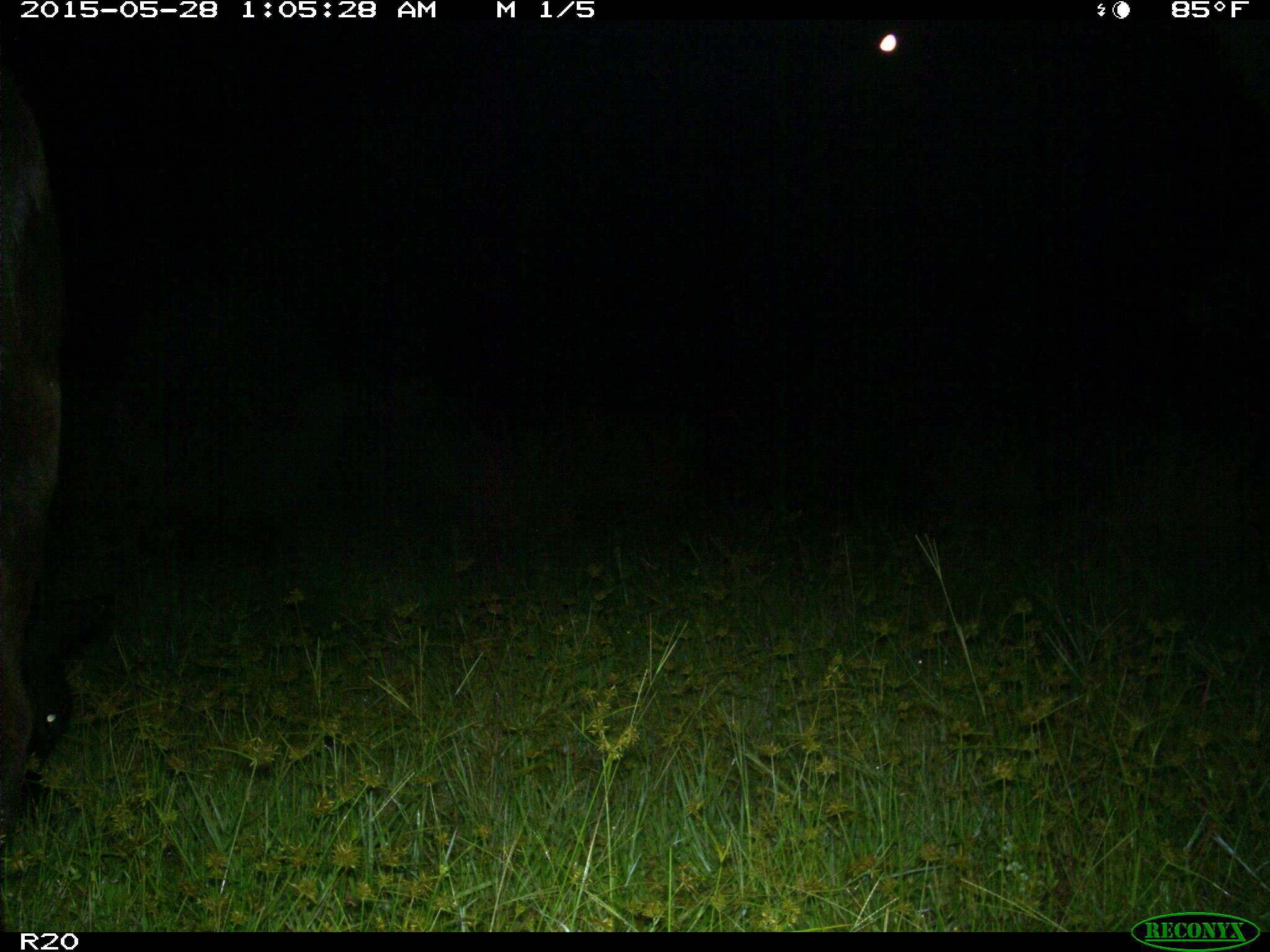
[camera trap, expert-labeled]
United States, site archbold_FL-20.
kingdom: Animalia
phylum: Chordata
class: Mammalia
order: Artiodactyla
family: Bovidae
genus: Bos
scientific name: Bos taurus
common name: domestic cow